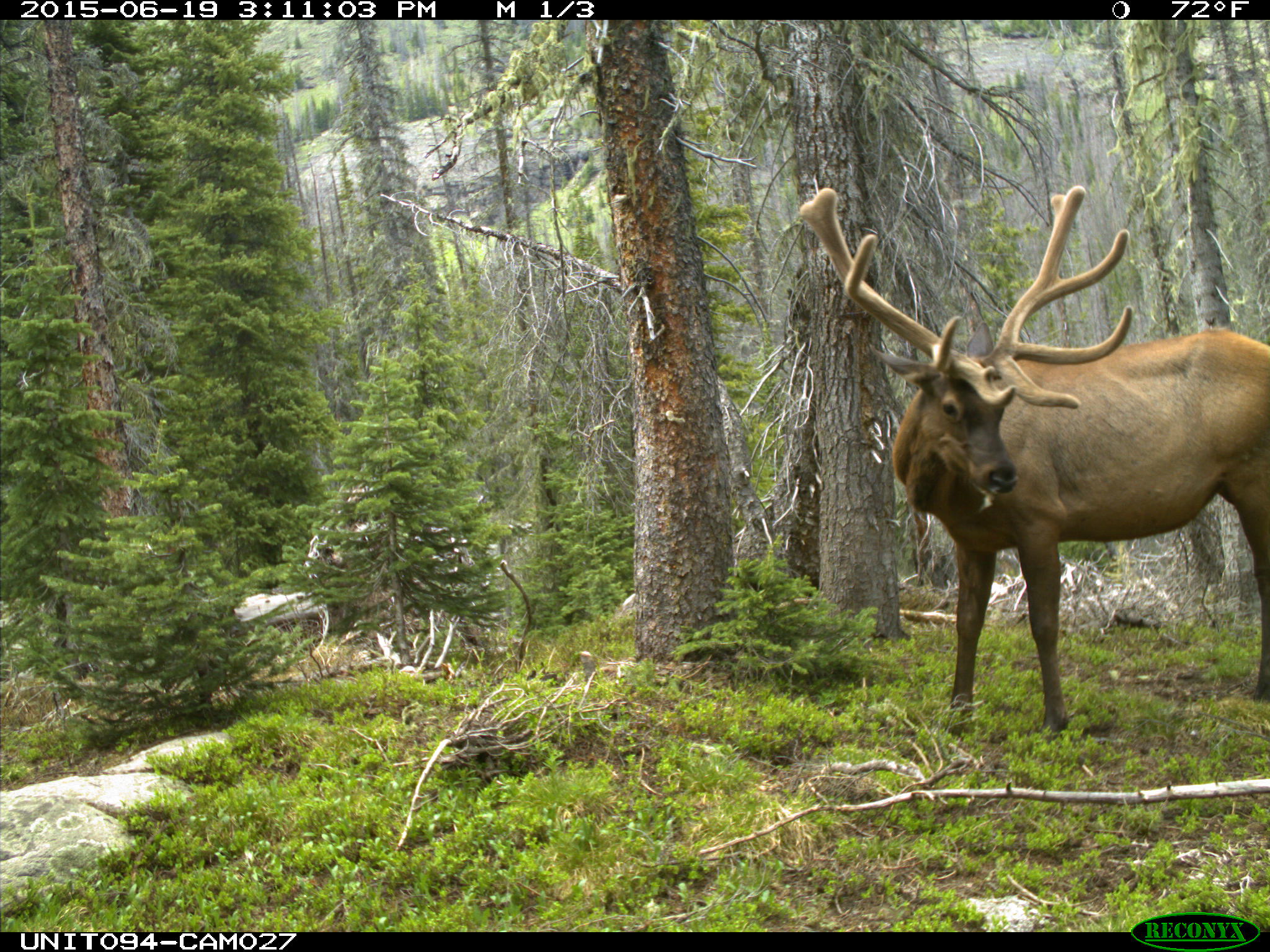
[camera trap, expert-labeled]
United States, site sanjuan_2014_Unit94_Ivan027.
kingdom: Animalia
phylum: Chordata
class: Mammalia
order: Artiodactyla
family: Cervidae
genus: Cervus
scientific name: Cervus elaphus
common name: red deer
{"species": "Cervus elaphus (red deer)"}